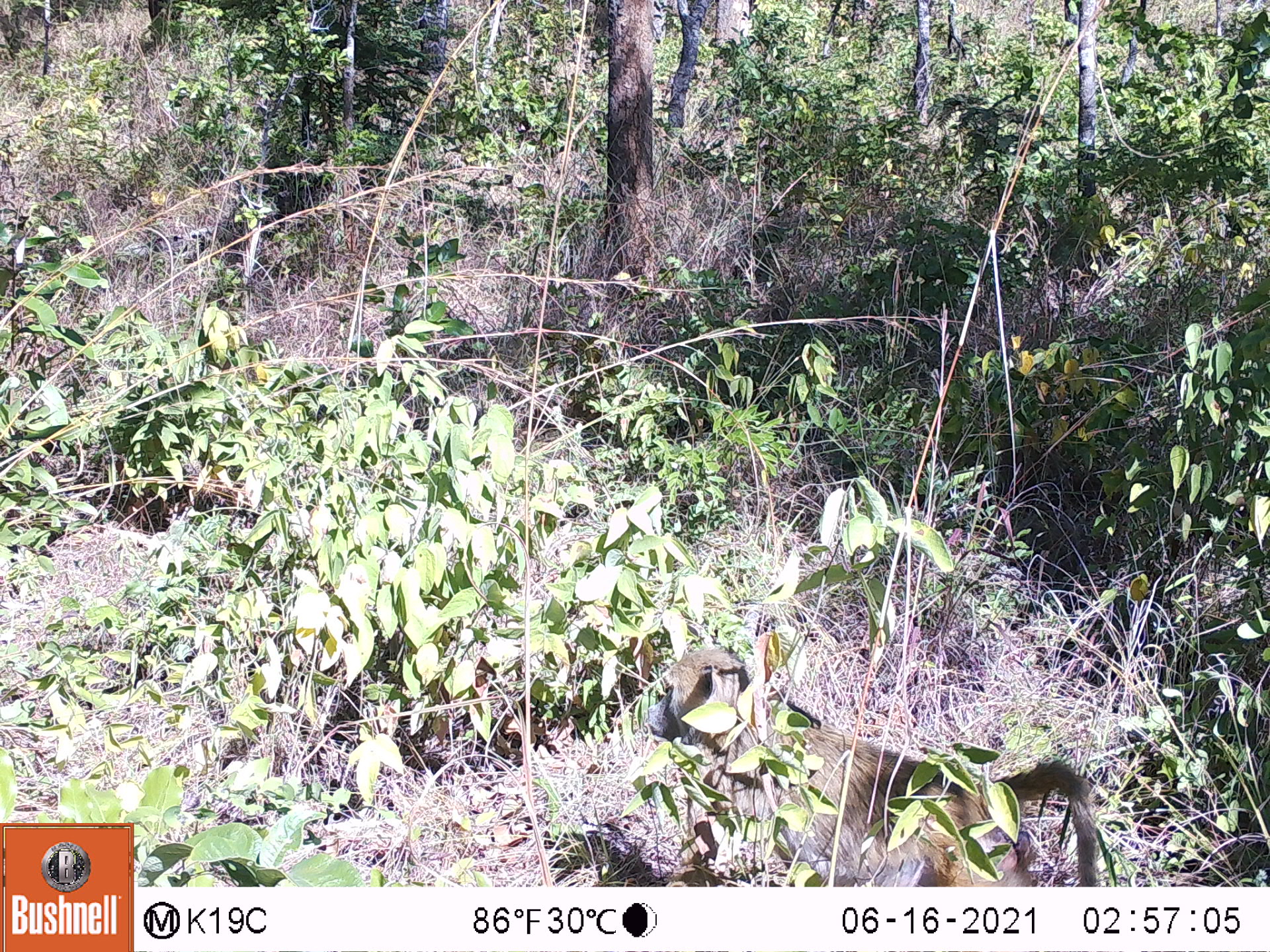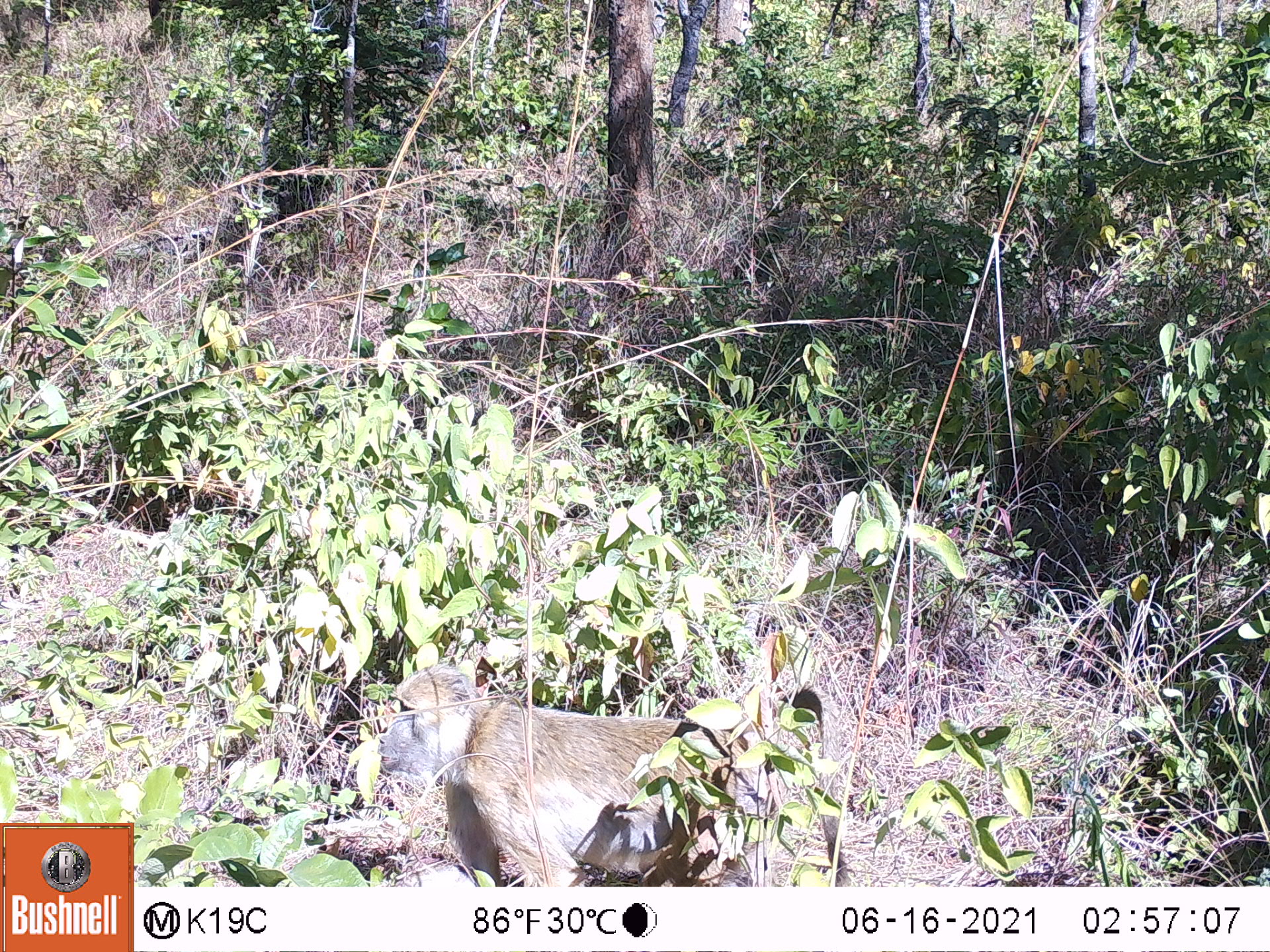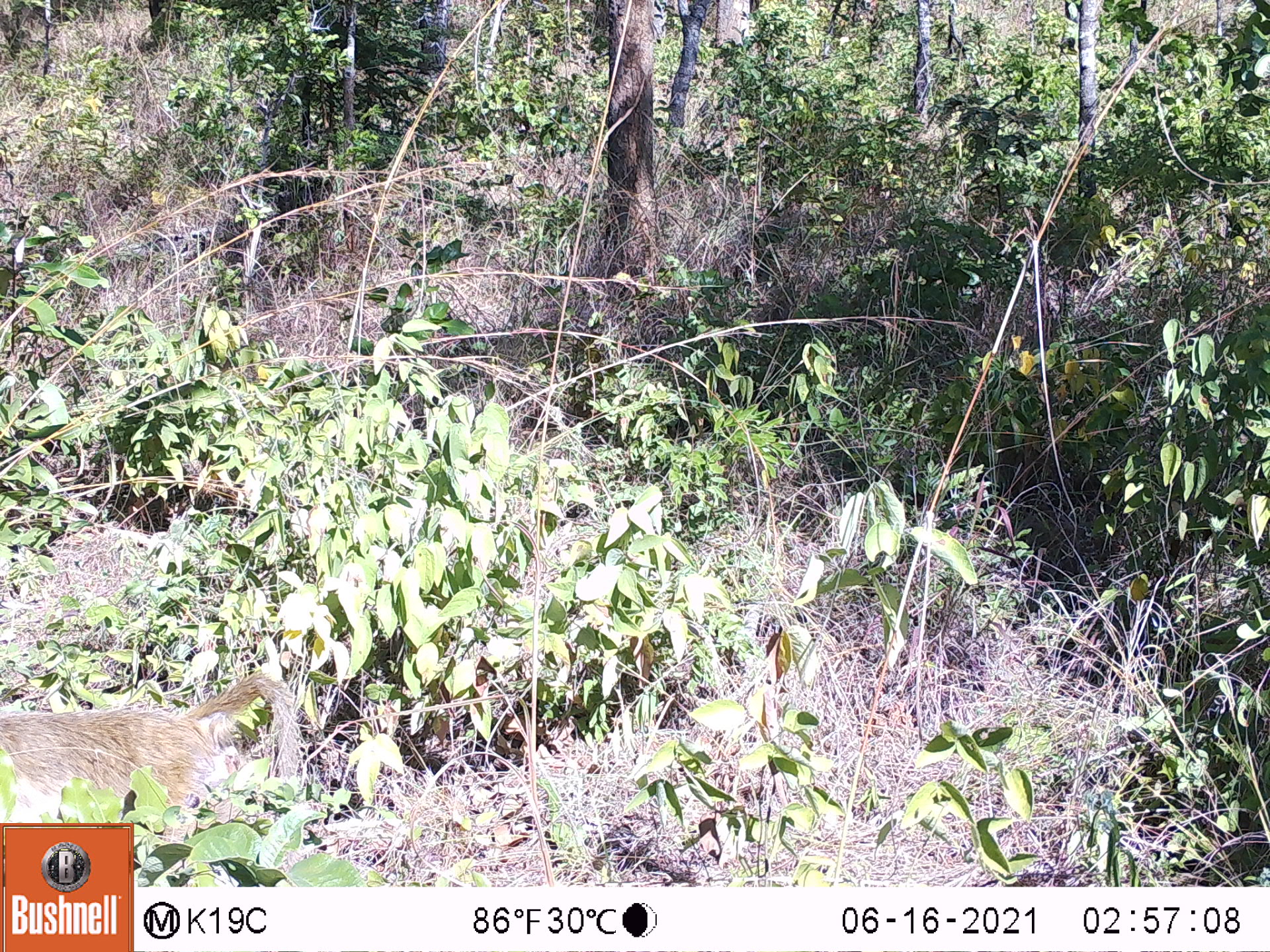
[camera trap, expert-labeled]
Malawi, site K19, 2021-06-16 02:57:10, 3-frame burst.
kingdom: Animalia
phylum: Chordata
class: Mammalia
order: Primates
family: Cercopithecidae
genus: Papio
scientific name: Papio cynocephalus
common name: yellow baboon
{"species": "yellow baboon (Papio cynocephalus)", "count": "1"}